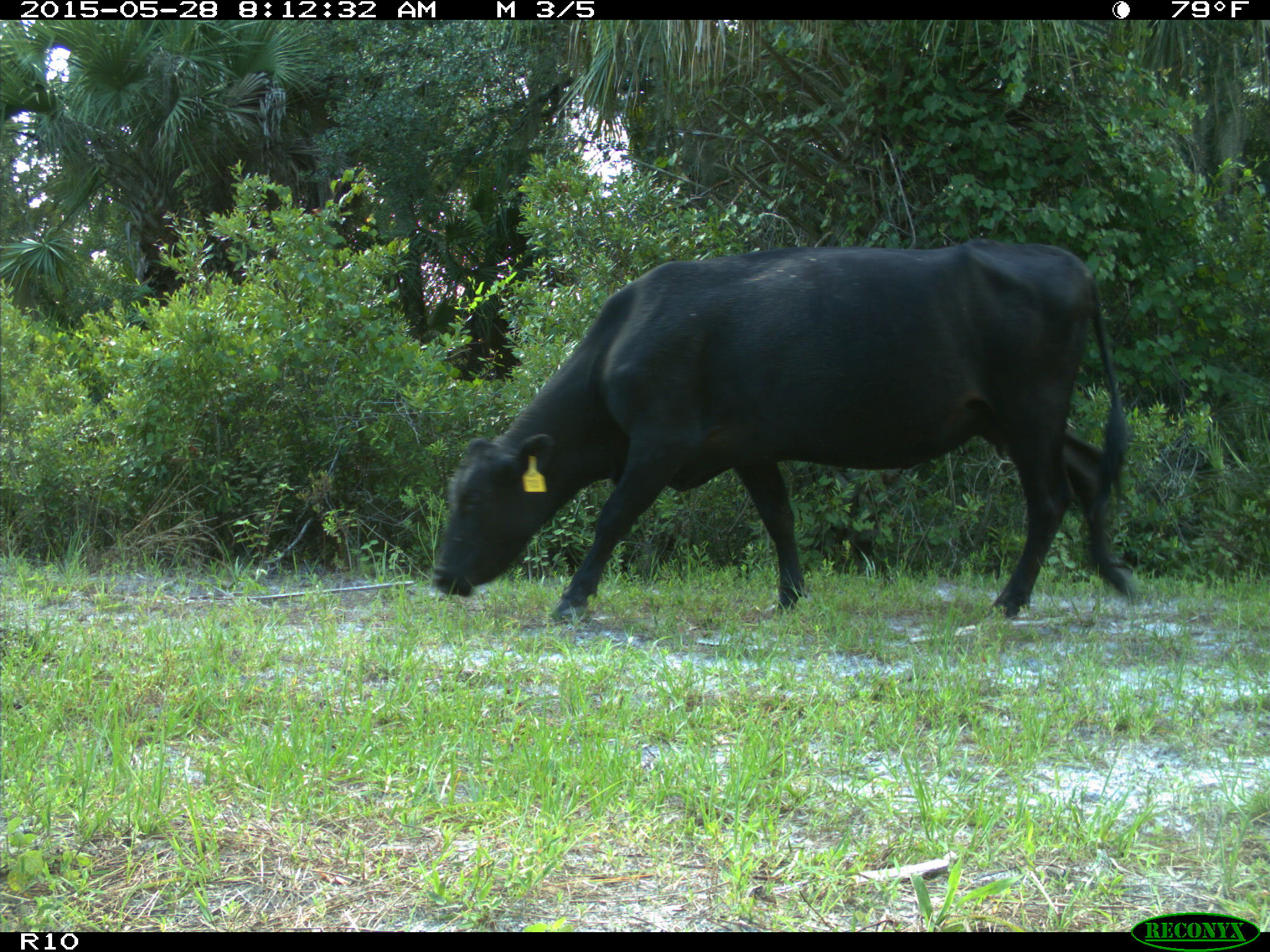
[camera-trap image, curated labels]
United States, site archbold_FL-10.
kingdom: Animalia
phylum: Chordata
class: Mammalia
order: Artiodactyla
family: Bovidae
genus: Bos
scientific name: Bos taurus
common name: domestic cow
Bos taurus (domestic cow).